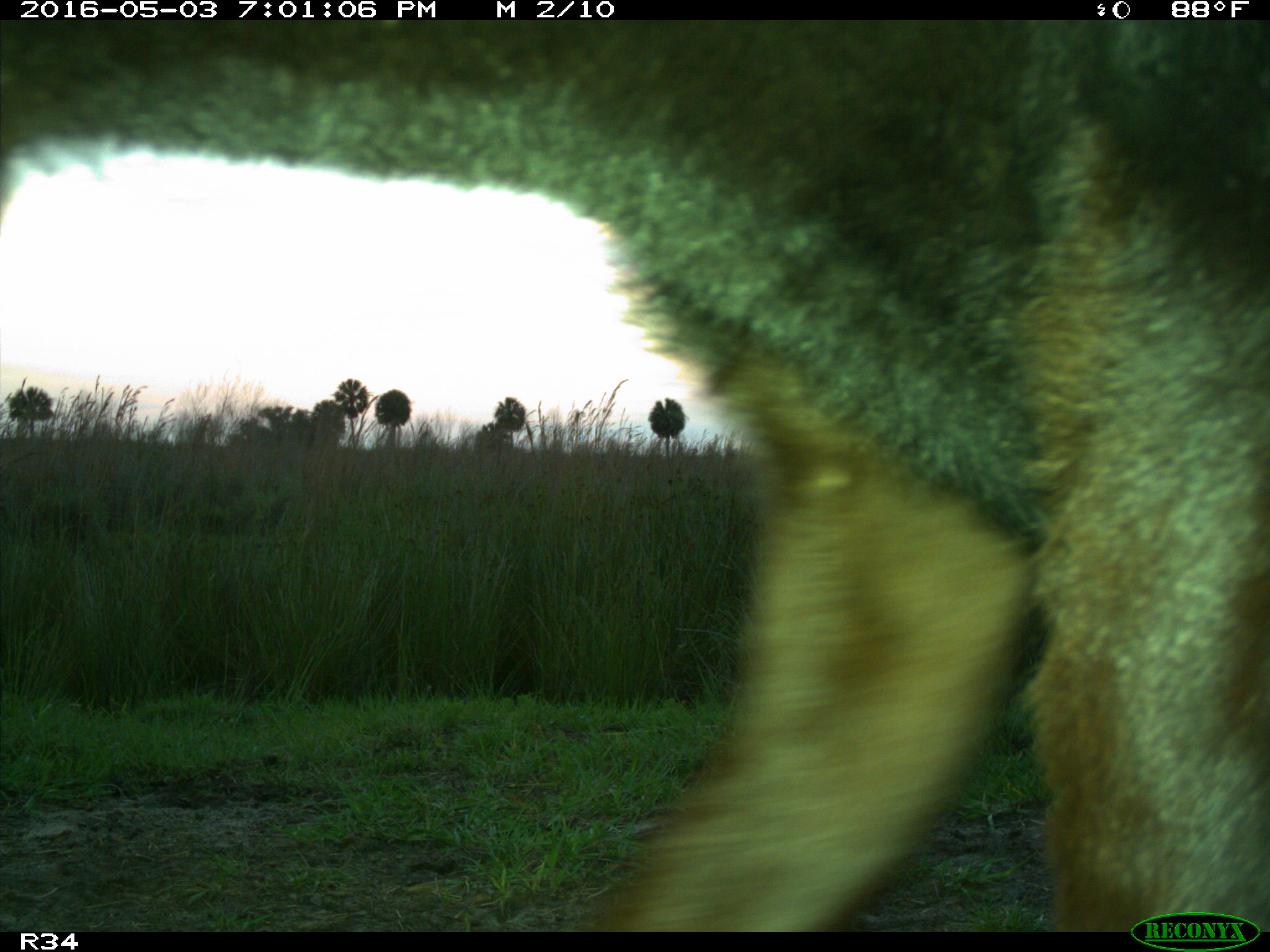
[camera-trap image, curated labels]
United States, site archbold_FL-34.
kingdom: Animalia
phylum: Chordata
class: Mammalia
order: Artiodactyla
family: Bovidae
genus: Bos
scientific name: Bos taurus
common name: domestic cow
Bos taurus (domestic cow).